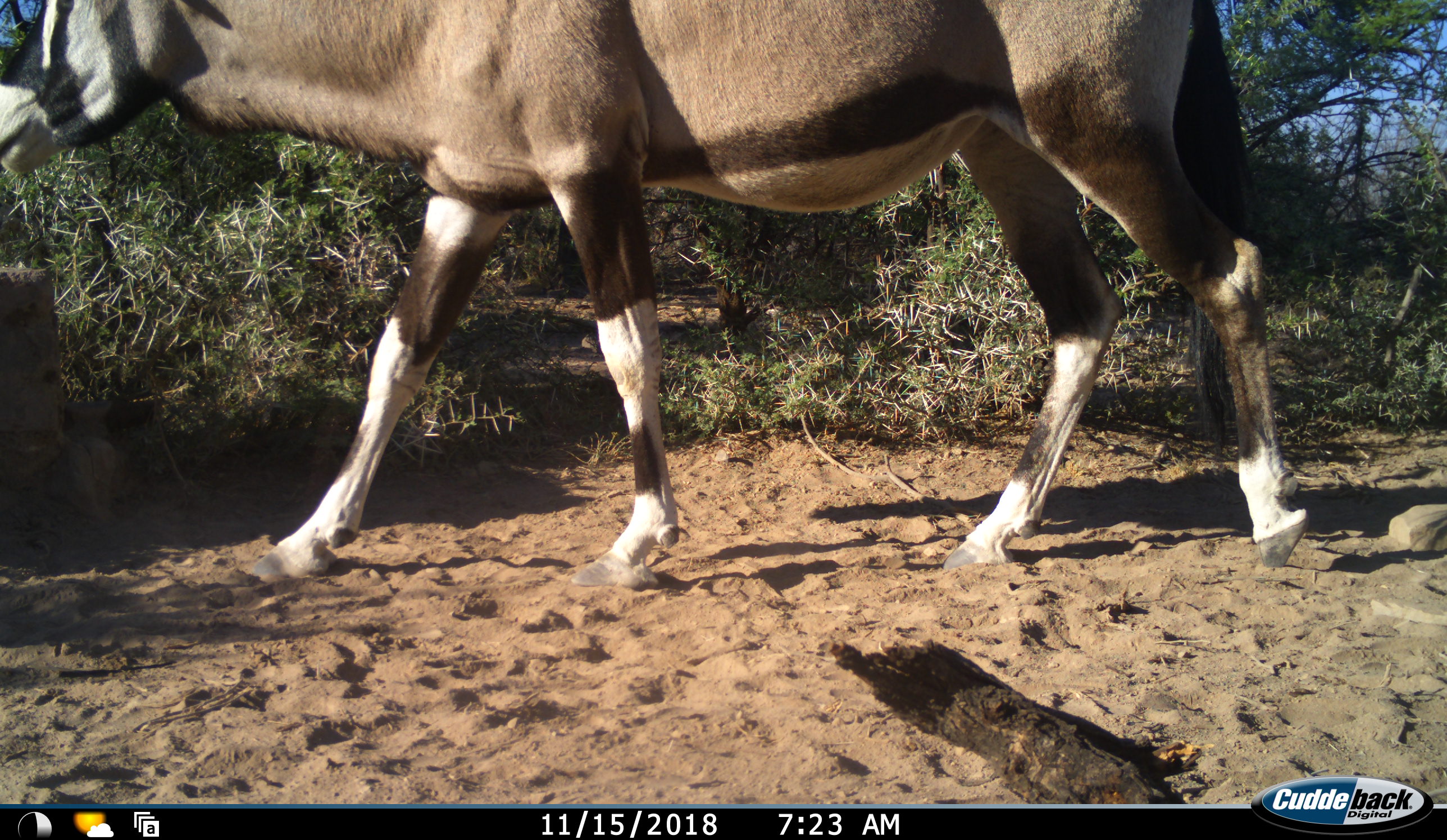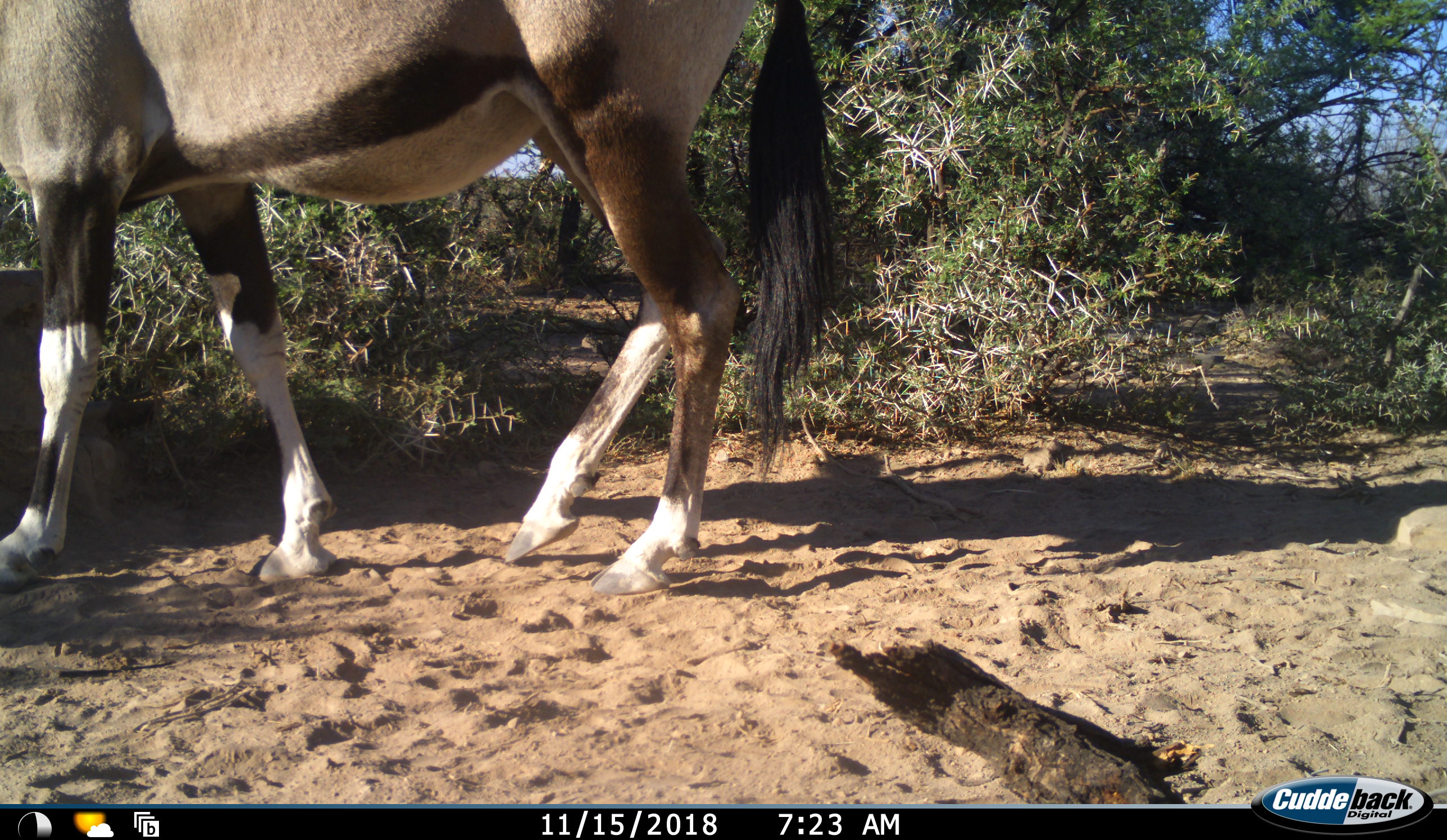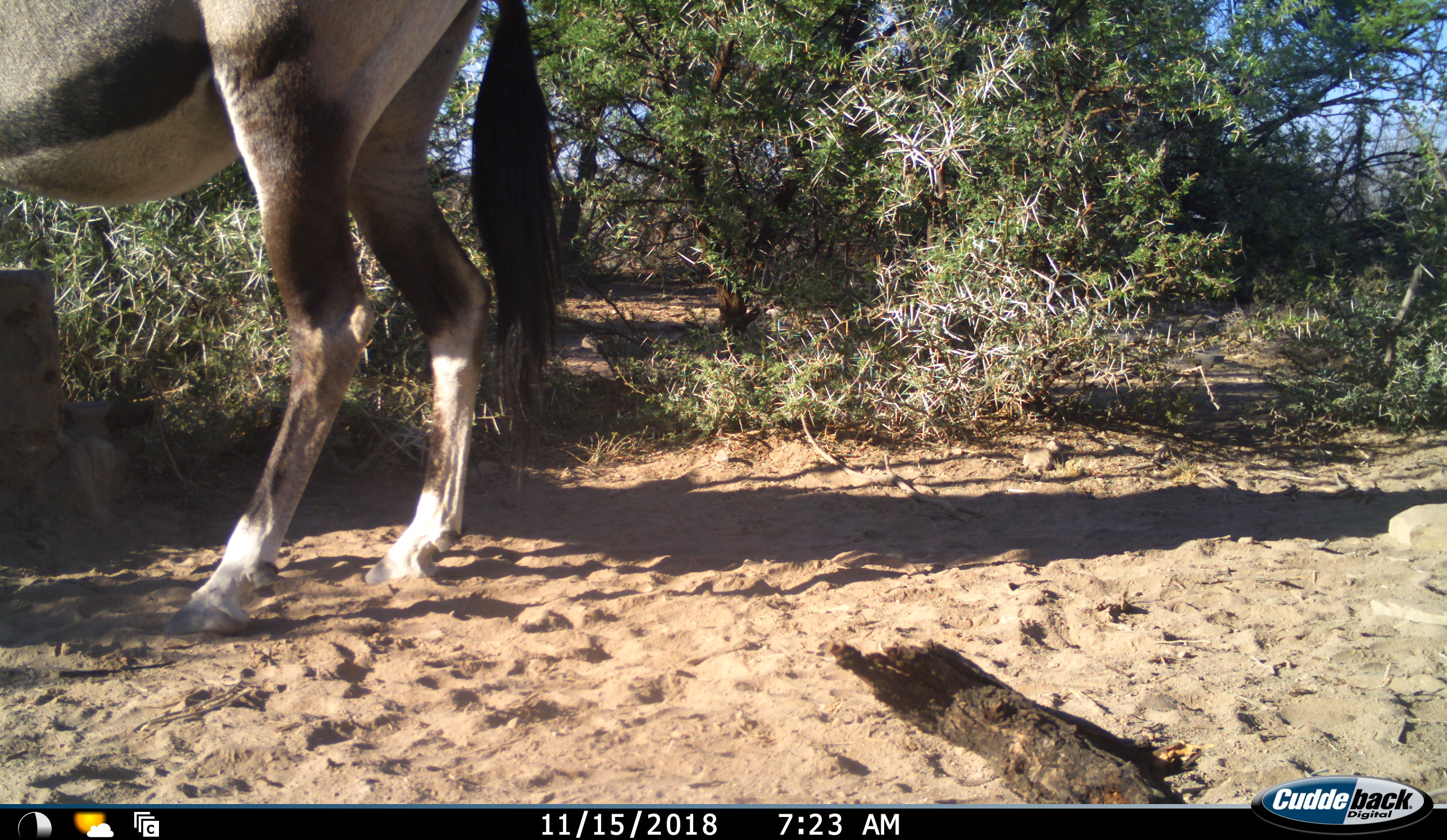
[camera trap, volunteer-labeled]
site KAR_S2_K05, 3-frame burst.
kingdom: Animalia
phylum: Chordata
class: Mammalia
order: Artiodactyla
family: Bovidae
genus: Oryx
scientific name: Oryx gazella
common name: gemsbok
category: oryx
Oryx (gemsbok) (Oryx gazella), count 1. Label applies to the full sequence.